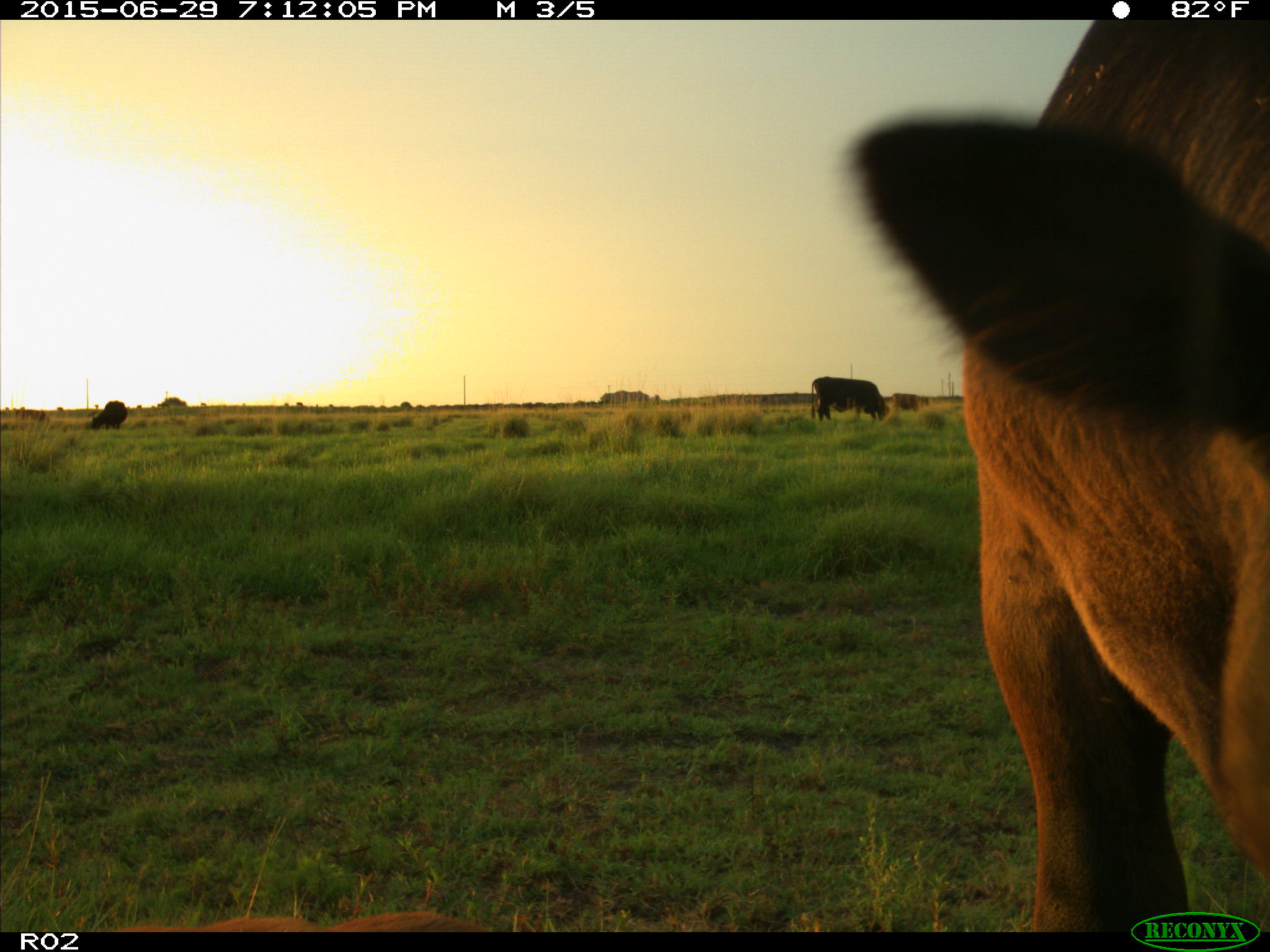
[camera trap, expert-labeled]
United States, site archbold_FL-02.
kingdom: Animalia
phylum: Chordata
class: Mammalia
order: Artiodactyla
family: Bovidae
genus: Bos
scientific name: Bos taurus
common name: domestic cow